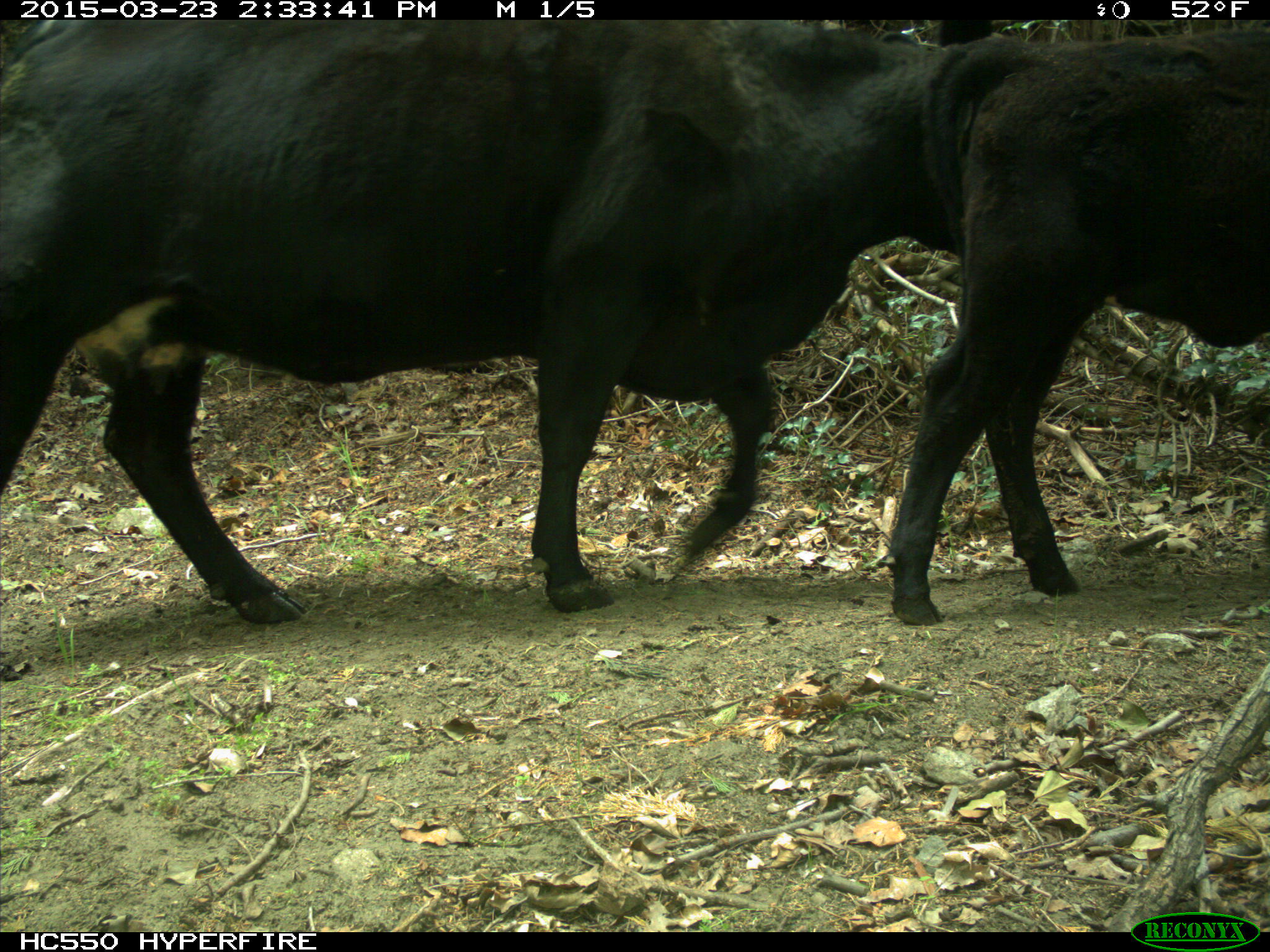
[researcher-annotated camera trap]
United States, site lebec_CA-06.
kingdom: Animalia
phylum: Chordata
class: Mammalia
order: Artiodactyla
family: Bovidae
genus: Bos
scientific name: Bos taurus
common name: domestic cow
Bos taurus (domestic cow).